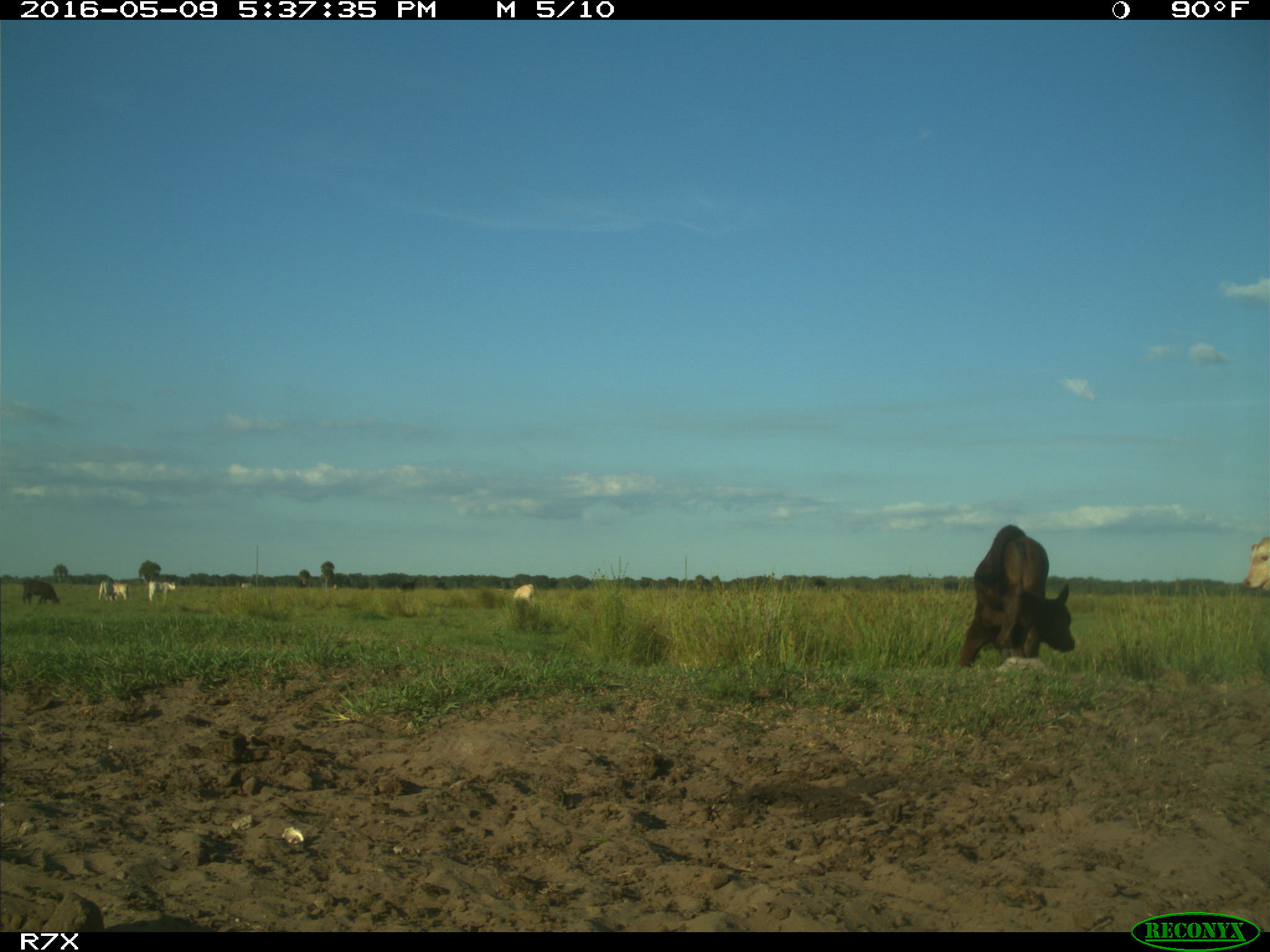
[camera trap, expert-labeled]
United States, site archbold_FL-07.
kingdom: Animalia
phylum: Chordata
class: Mammalia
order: Artiodactyla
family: Bovidae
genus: Bos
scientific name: Bos taurus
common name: domestic cow